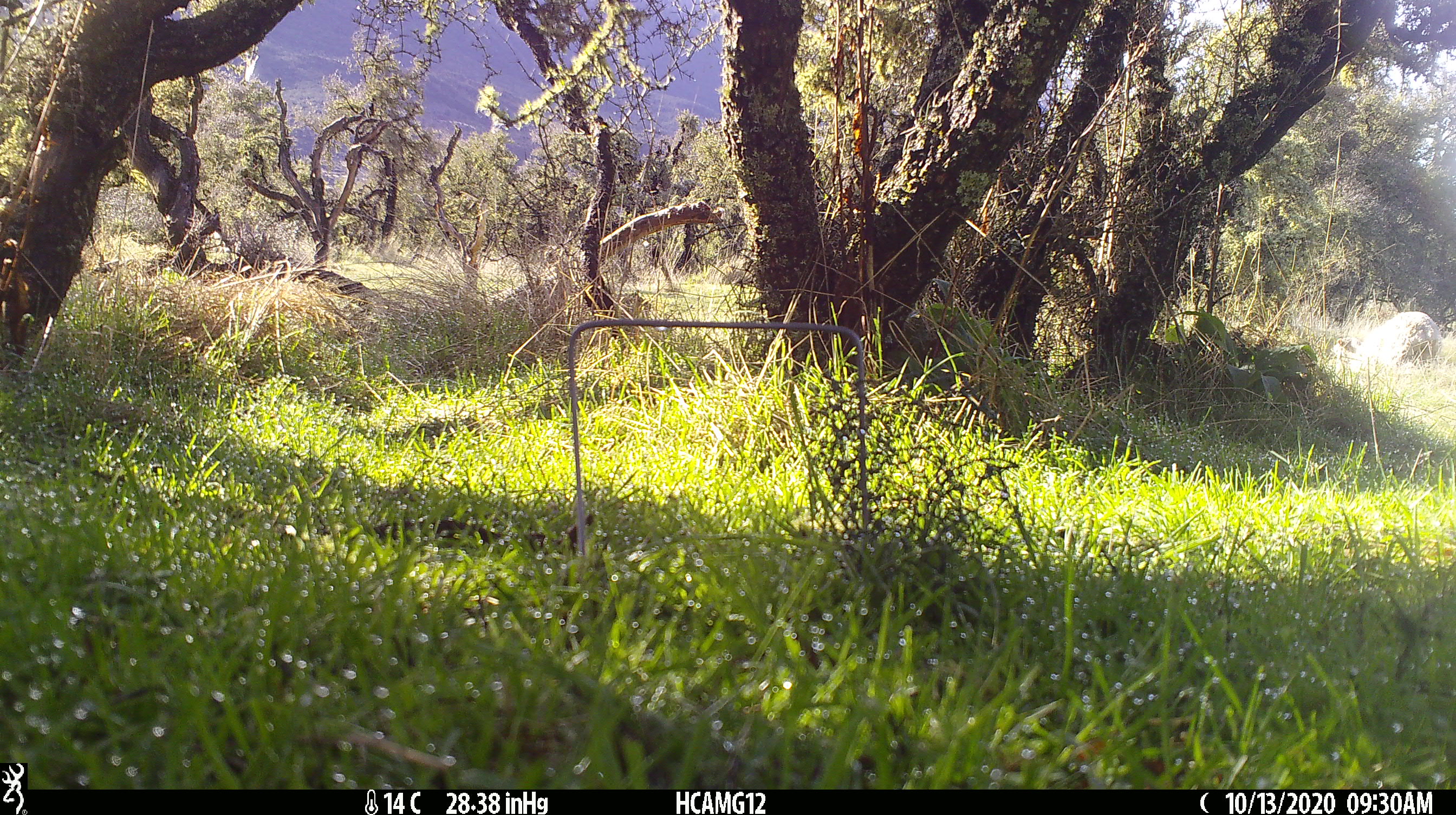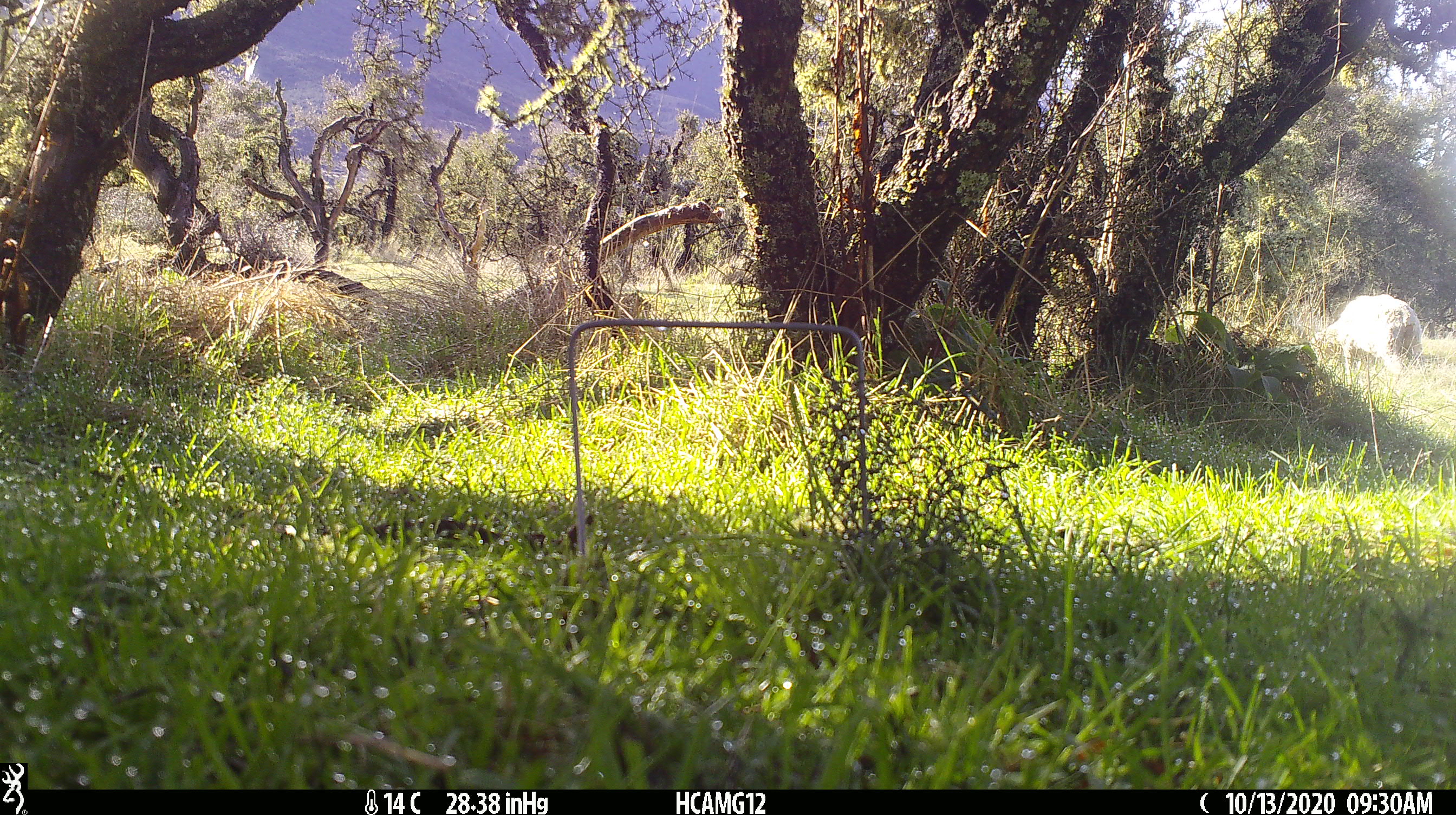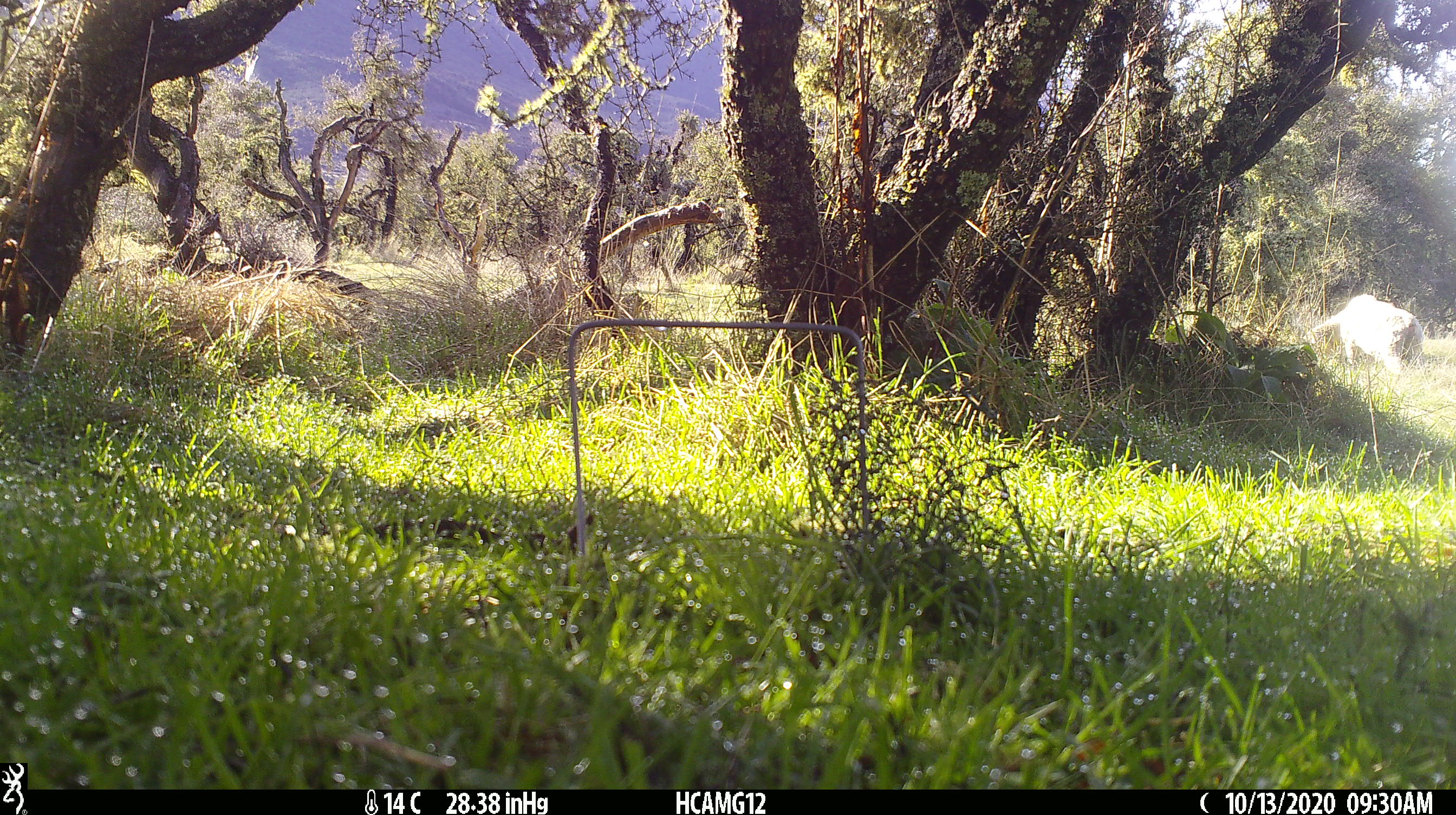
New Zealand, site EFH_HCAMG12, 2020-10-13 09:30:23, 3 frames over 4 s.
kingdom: Animalia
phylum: Chordata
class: Mammalia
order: Artiodactyla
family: Bovidae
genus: Ovis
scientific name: Ovis aries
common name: domestic sheep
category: sheep